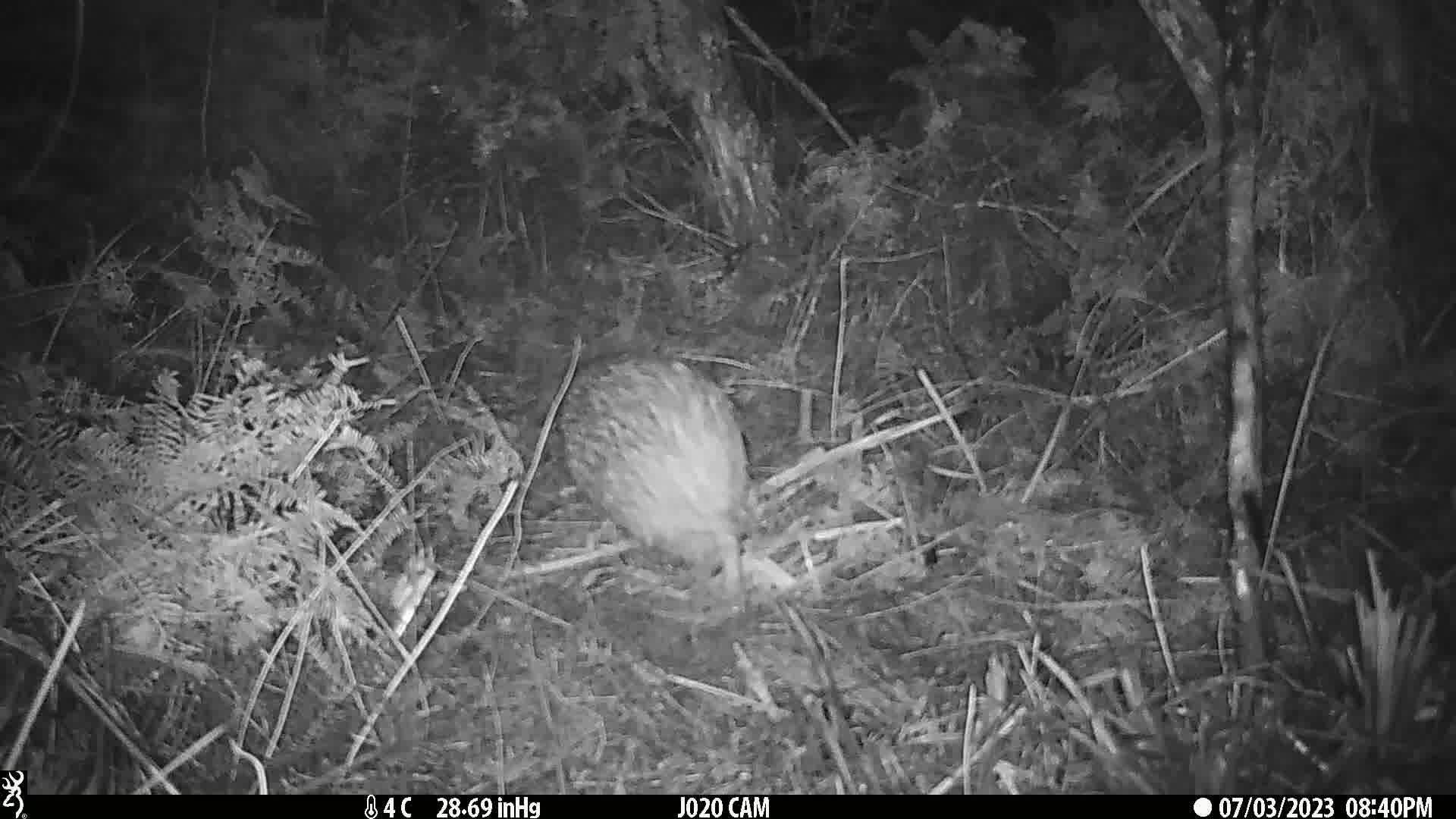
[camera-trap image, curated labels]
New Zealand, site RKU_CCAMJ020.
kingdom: Animalia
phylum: Chordata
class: Aves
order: Apterygiformes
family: Apterygidae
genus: Apteryx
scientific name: Apteryx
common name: kiwi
Kiwi (Apteryx).